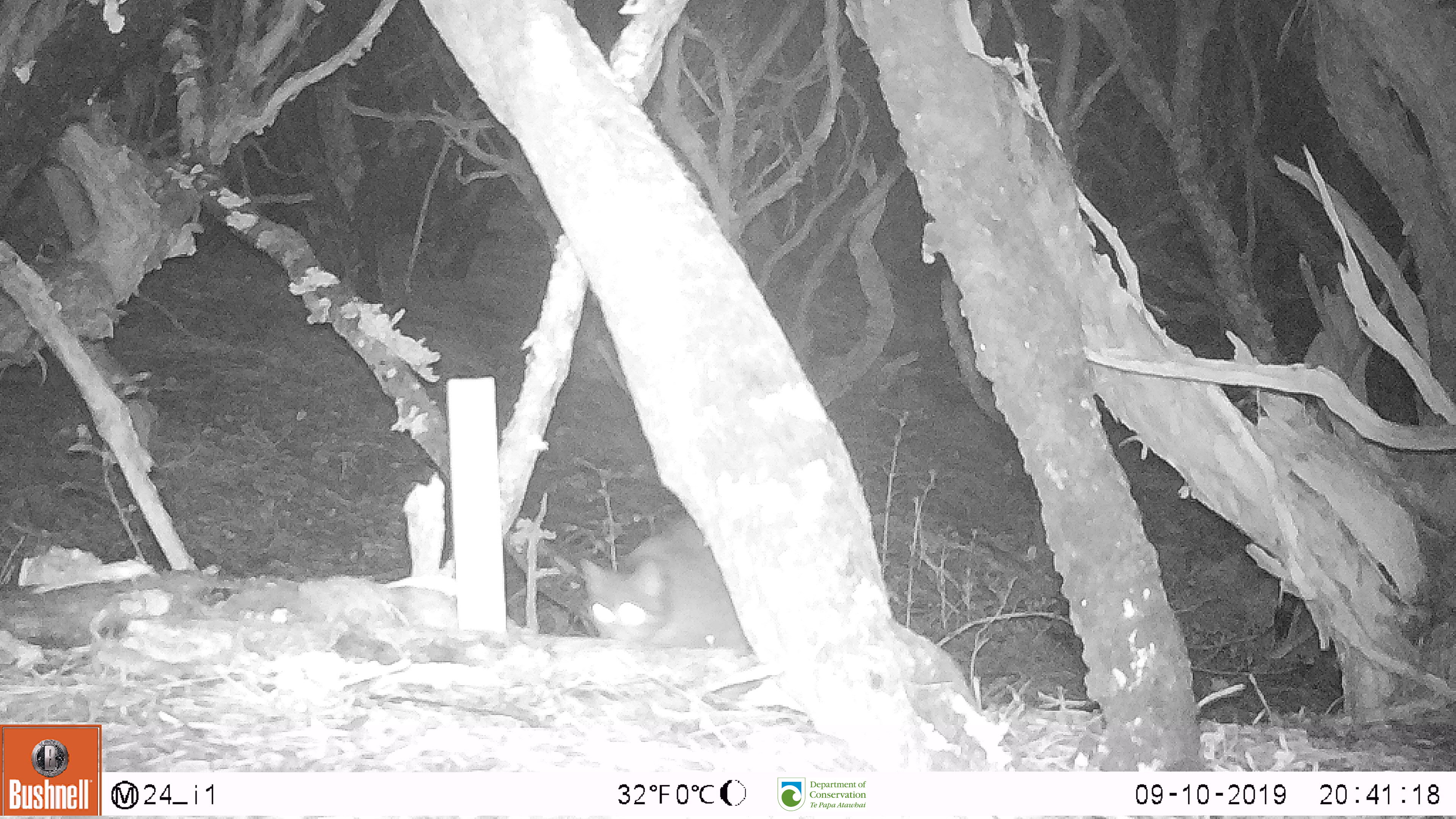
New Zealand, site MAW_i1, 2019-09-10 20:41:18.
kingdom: Animalia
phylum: Chordata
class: Mammalia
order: Carnivora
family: Felidae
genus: Felis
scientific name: Felis catus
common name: domestic cat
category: cat